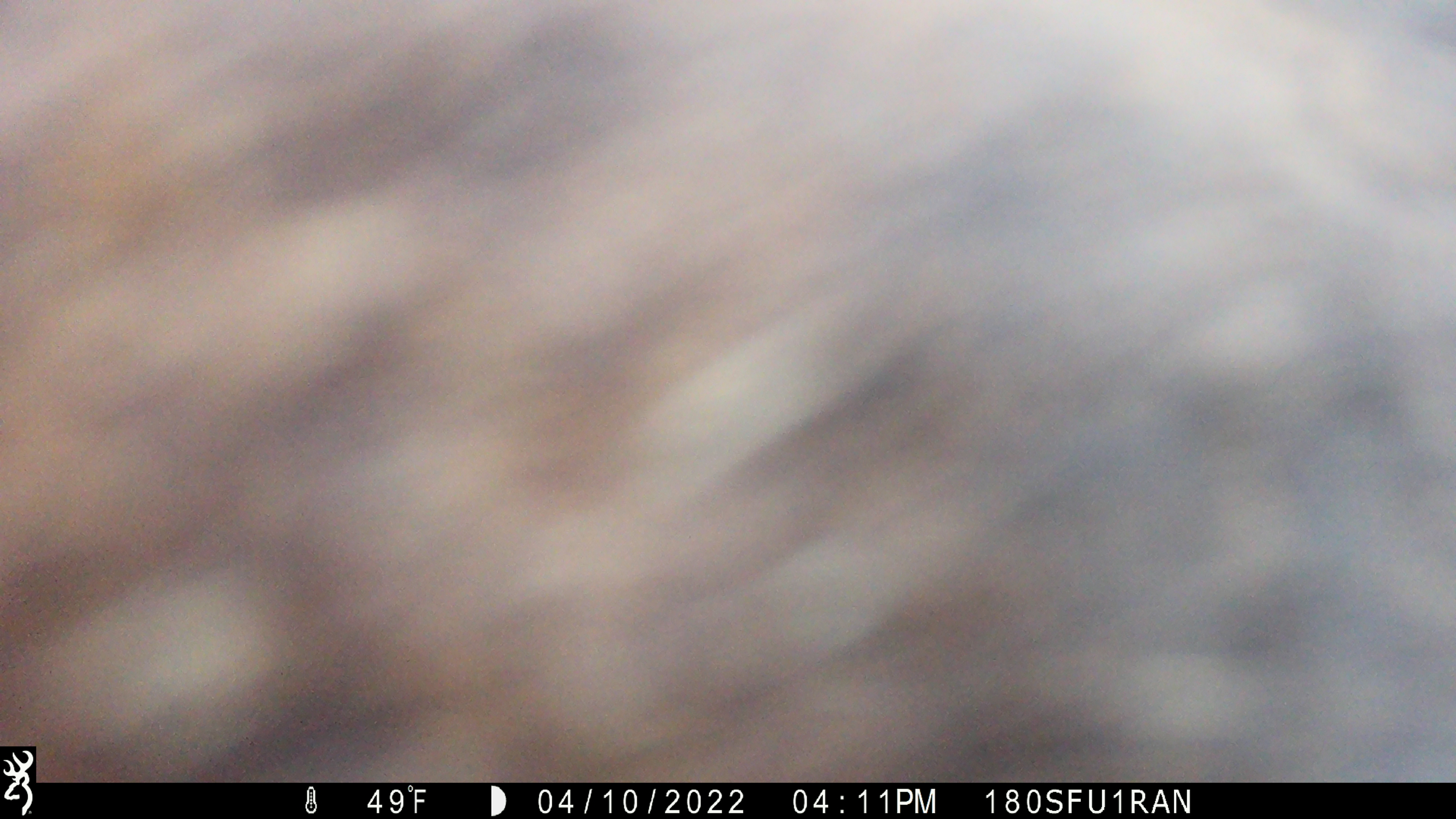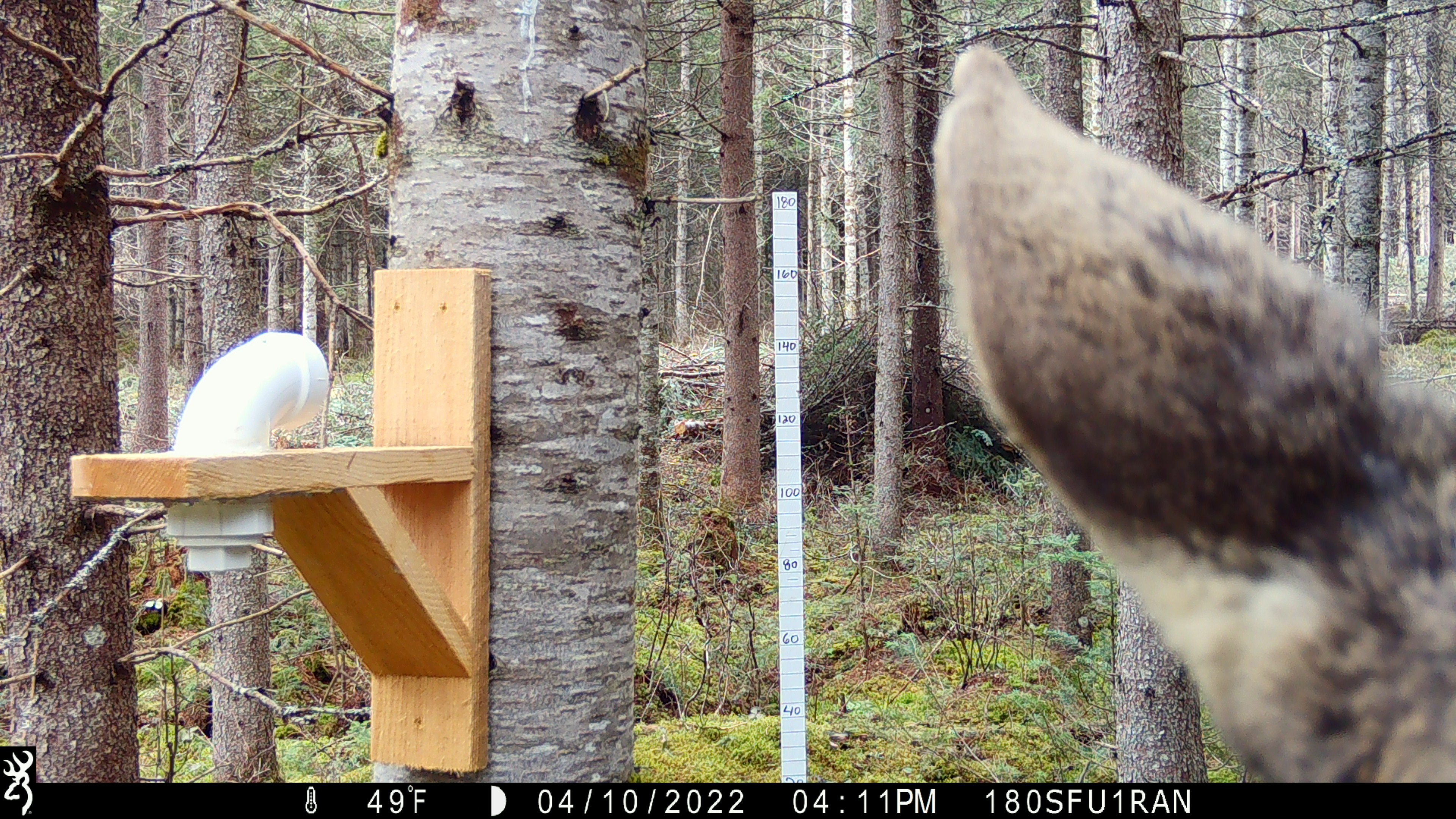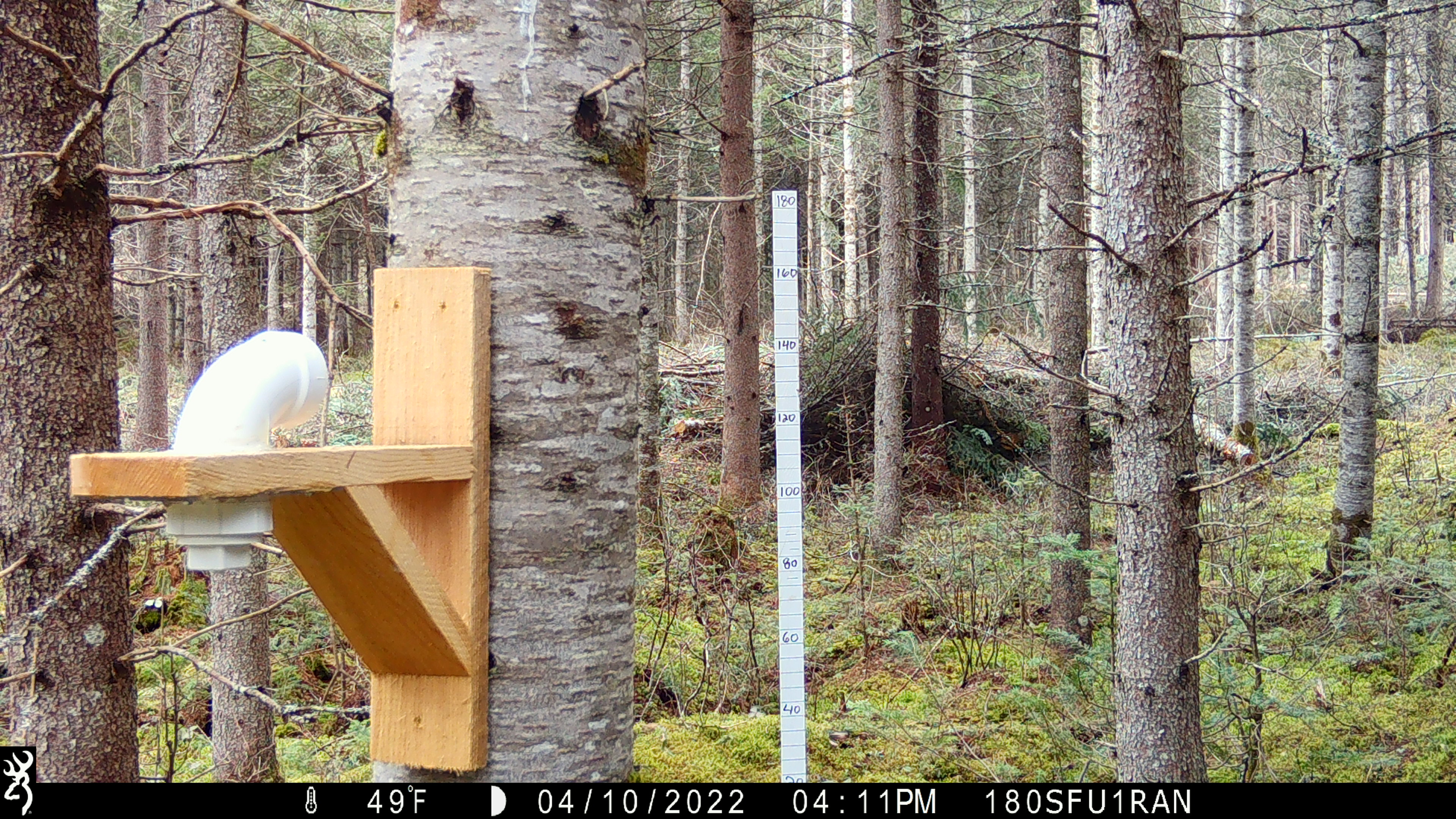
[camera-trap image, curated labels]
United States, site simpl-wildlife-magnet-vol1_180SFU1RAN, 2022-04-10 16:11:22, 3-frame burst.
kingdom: Animalia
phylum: Chordata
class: Mammalia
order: Artiodactyla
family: Cervidae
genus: Alces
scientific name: Alces alces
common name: moose